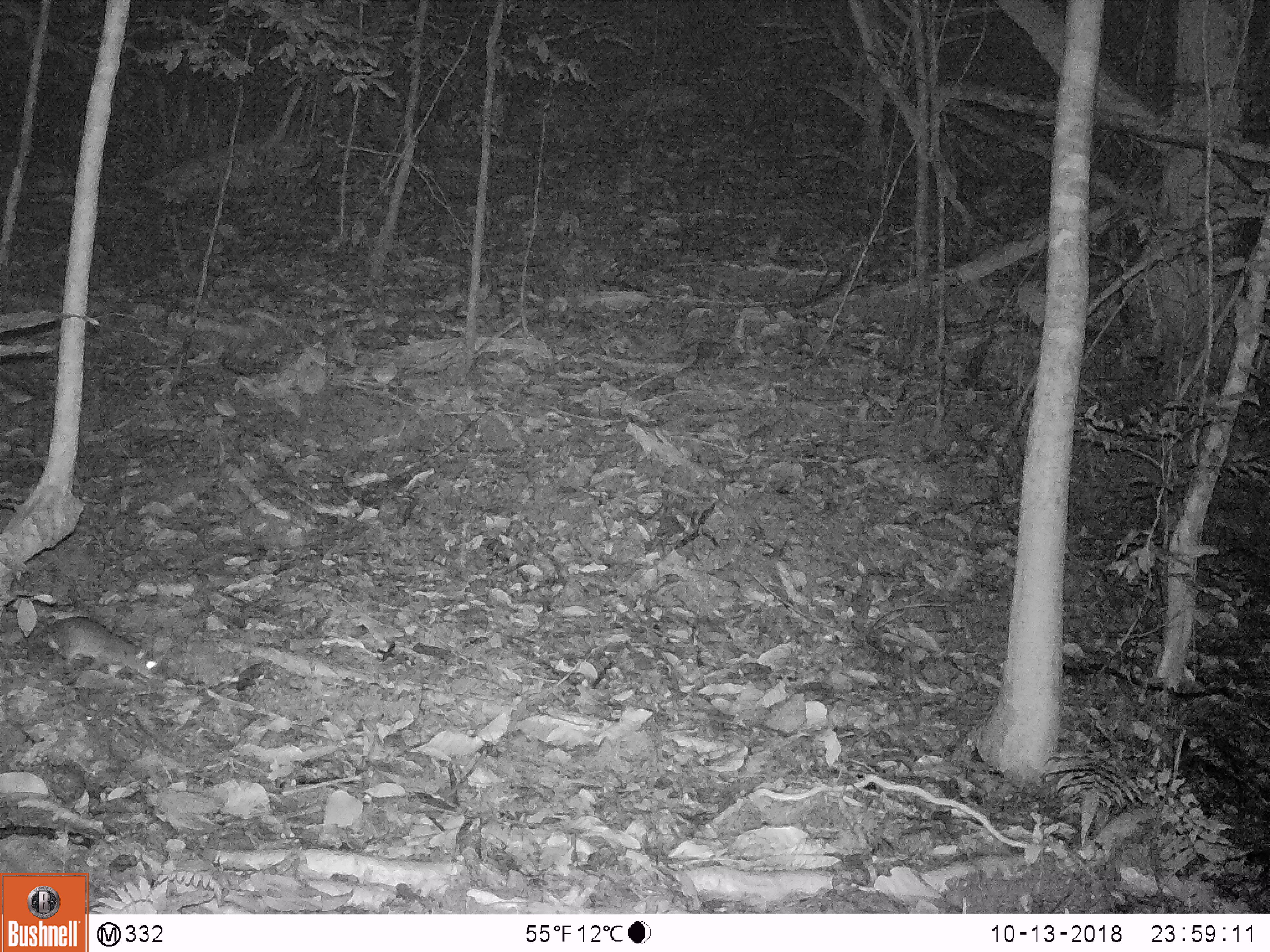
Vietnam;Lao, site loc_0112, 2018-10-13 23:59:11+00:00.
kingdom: Animalia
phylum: Chordata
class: Mammalia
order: Rodentia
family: Muridae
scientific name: Muridae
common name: old-world mice and rats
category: unidentified murid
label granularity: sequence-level